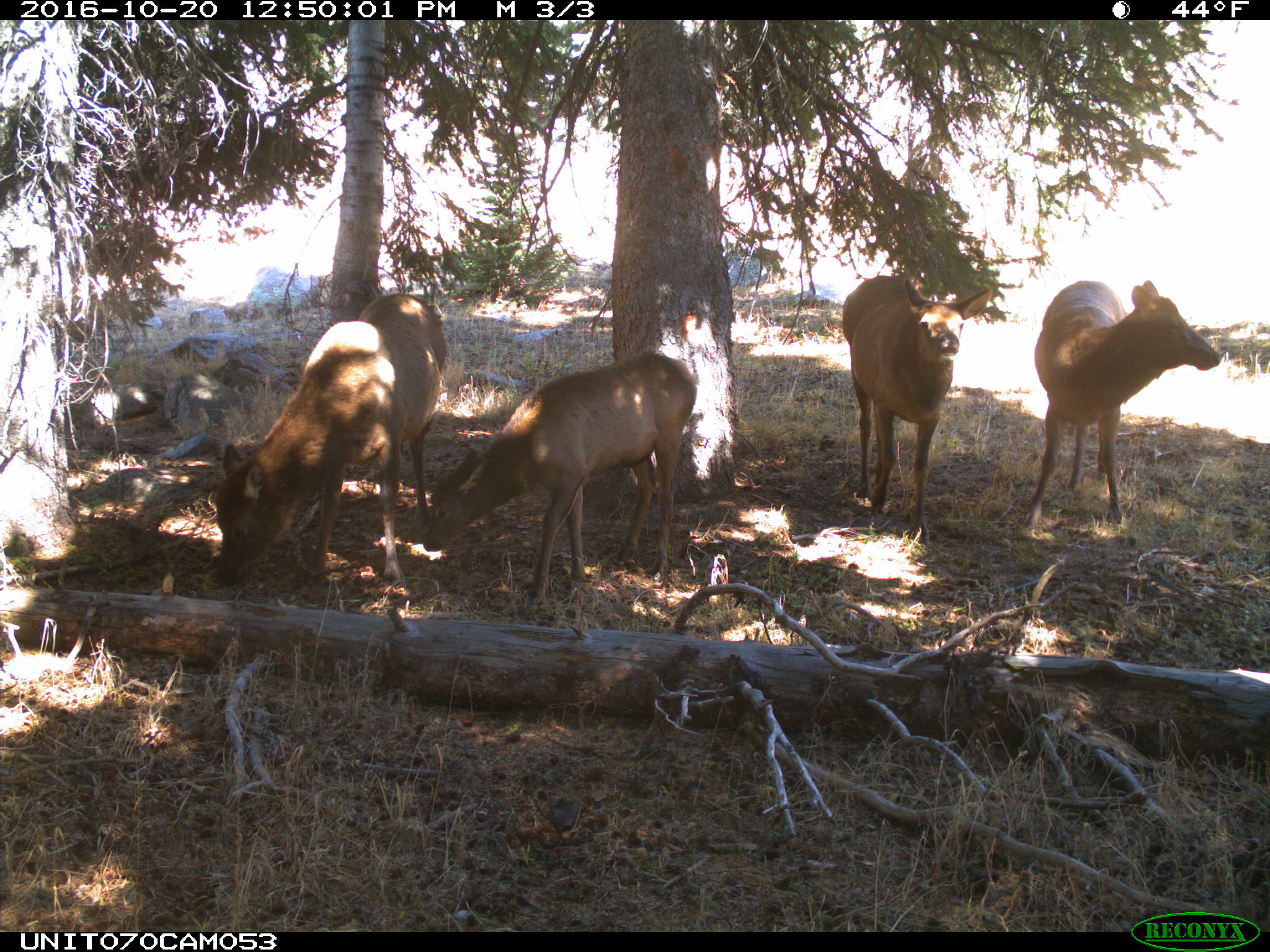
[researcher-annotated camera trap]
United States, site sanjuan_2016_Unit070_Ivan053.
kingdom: Animalia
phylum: Chordata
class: Mammalia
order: Artiodactyla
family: Cervidae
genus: Cervus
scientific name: Cervus elaphus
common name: red deer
Cervus elaphus (red deer).